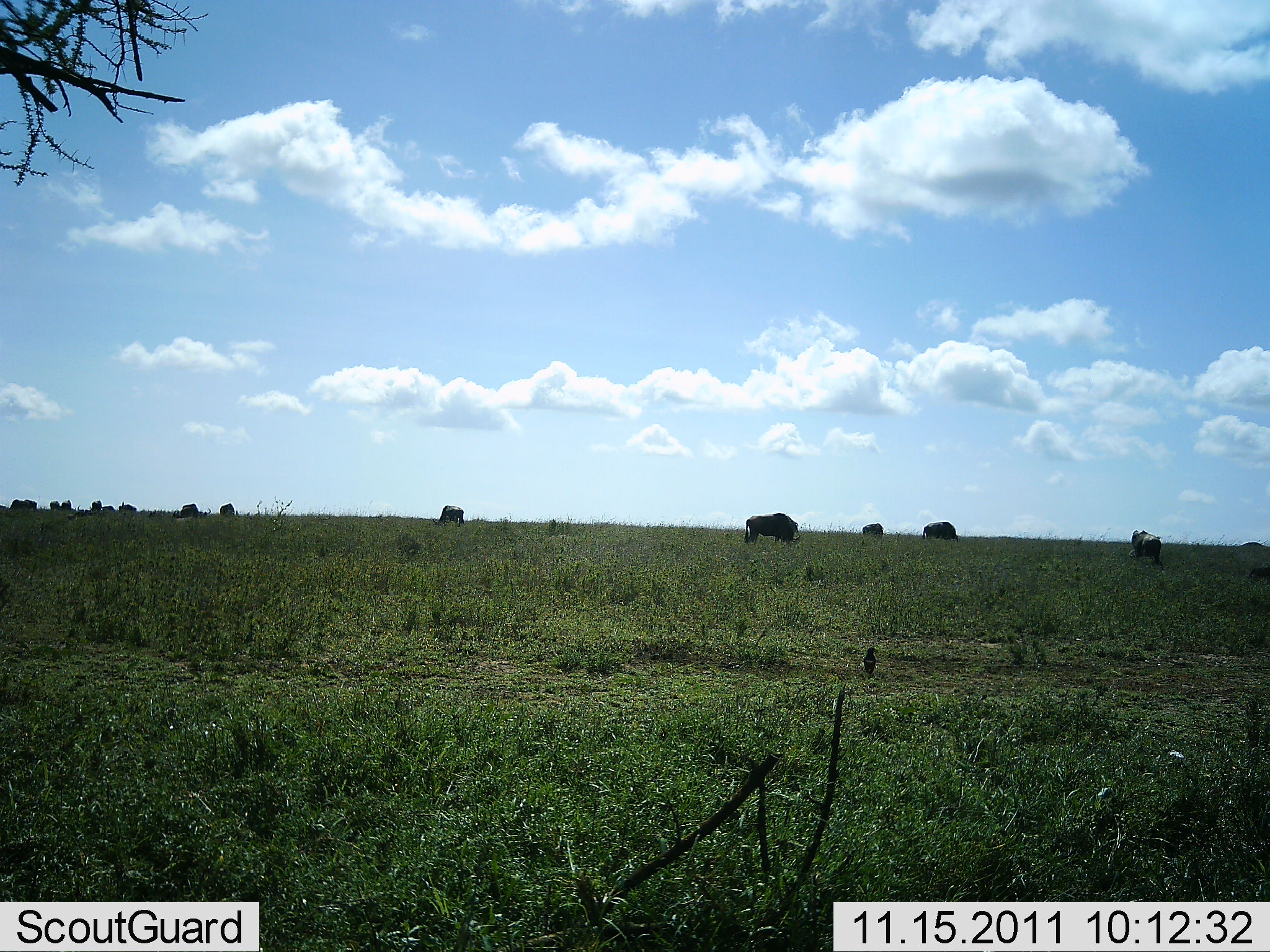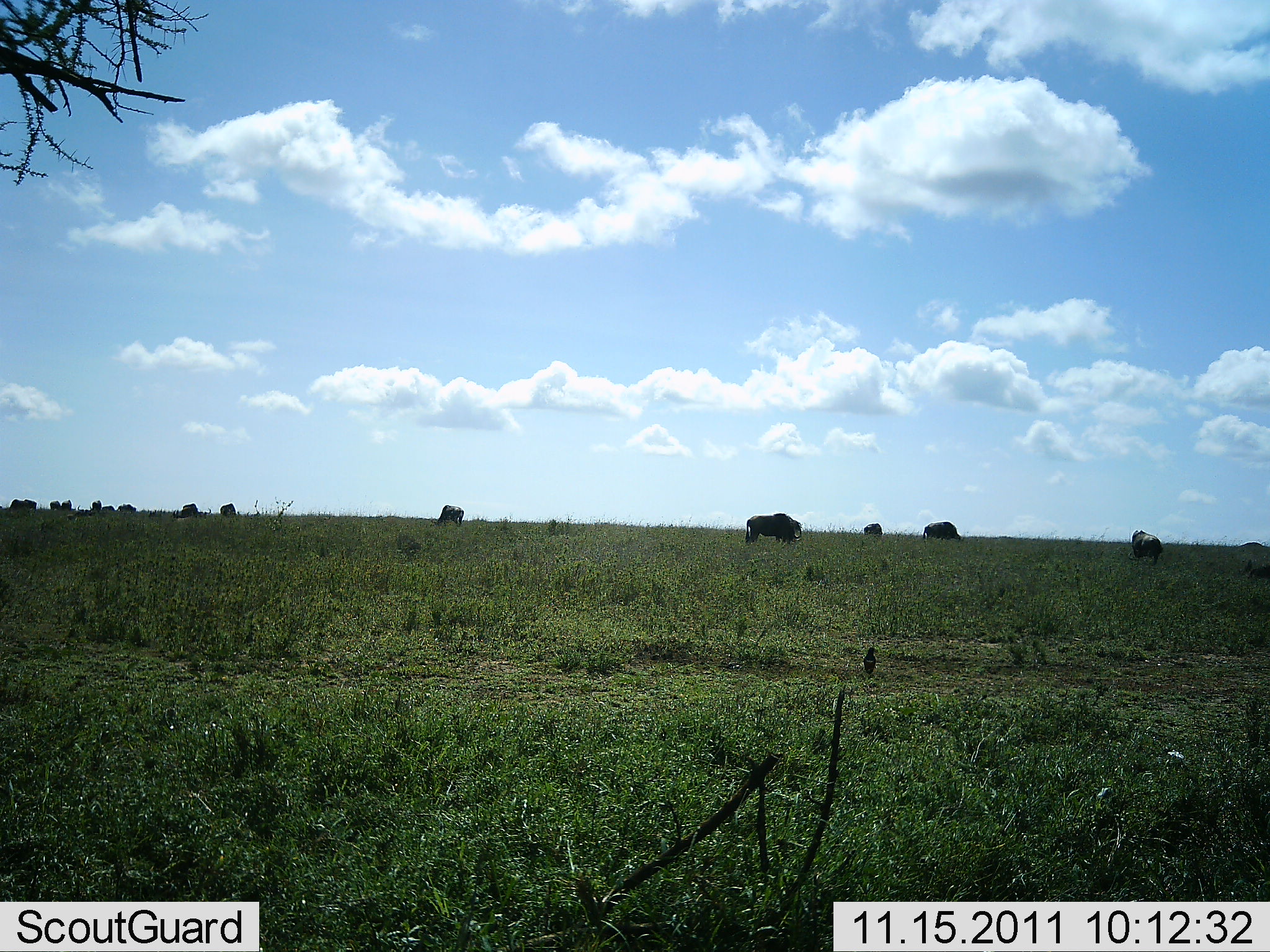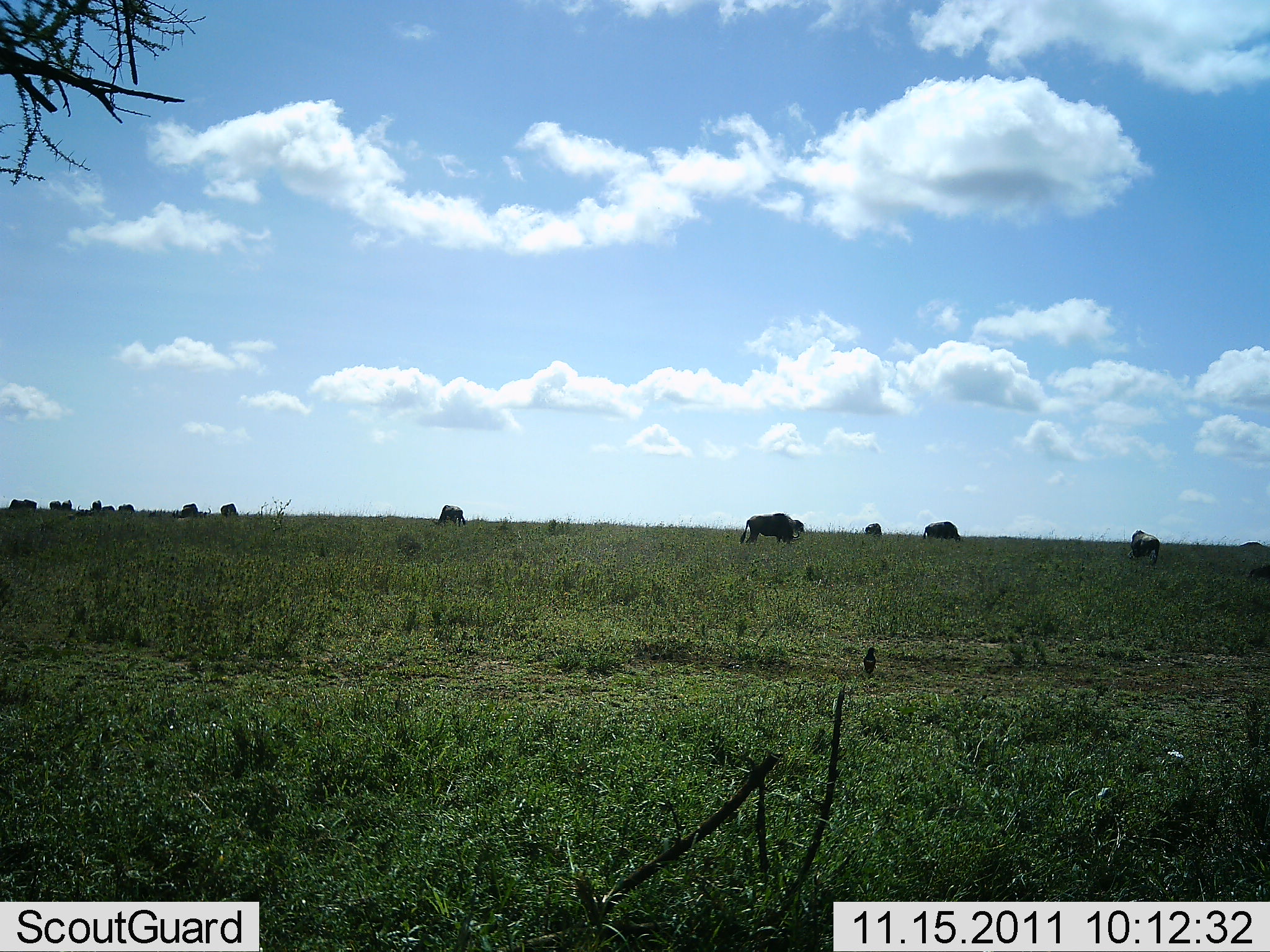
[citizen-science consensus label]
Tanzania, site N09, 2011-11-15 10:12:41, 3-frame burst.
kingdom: Animalia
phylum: Chordata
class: Mammalia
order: Artiodactyla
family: Bovidae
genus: Syncerus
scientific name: Syncerus caffer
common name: cape buffalo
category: buffalo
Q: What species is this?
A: Buffalo (cape buffalo) (Syncerus caffer).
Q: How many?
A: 11-50.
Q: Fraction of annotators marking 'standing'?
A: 44%.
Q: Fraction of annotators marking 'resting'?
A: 0%.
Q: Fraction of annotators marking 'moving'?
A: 0%.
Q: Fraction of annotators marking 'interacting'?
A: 0%.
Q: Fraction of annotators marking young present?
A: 0%.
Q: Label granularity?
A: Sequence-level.